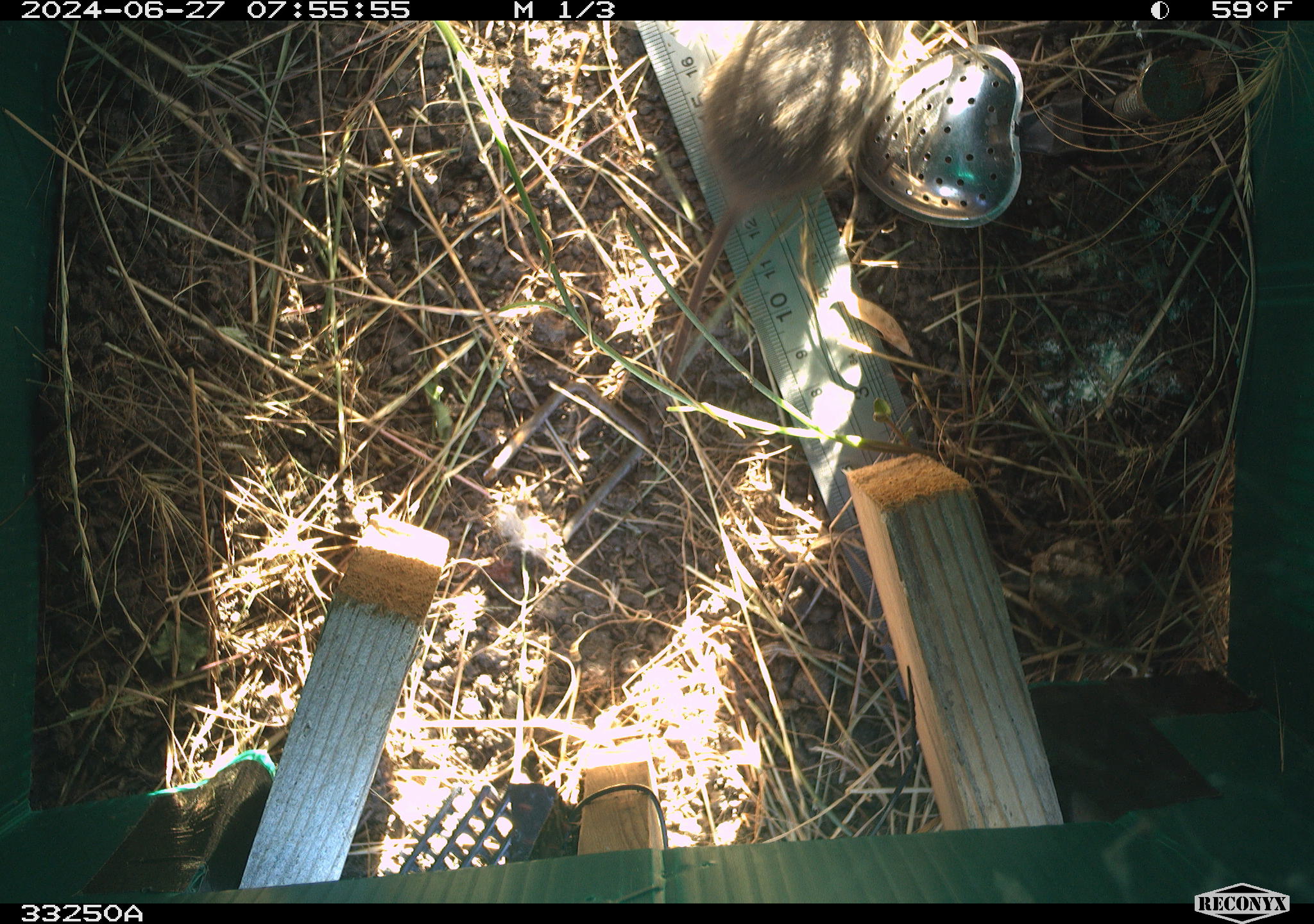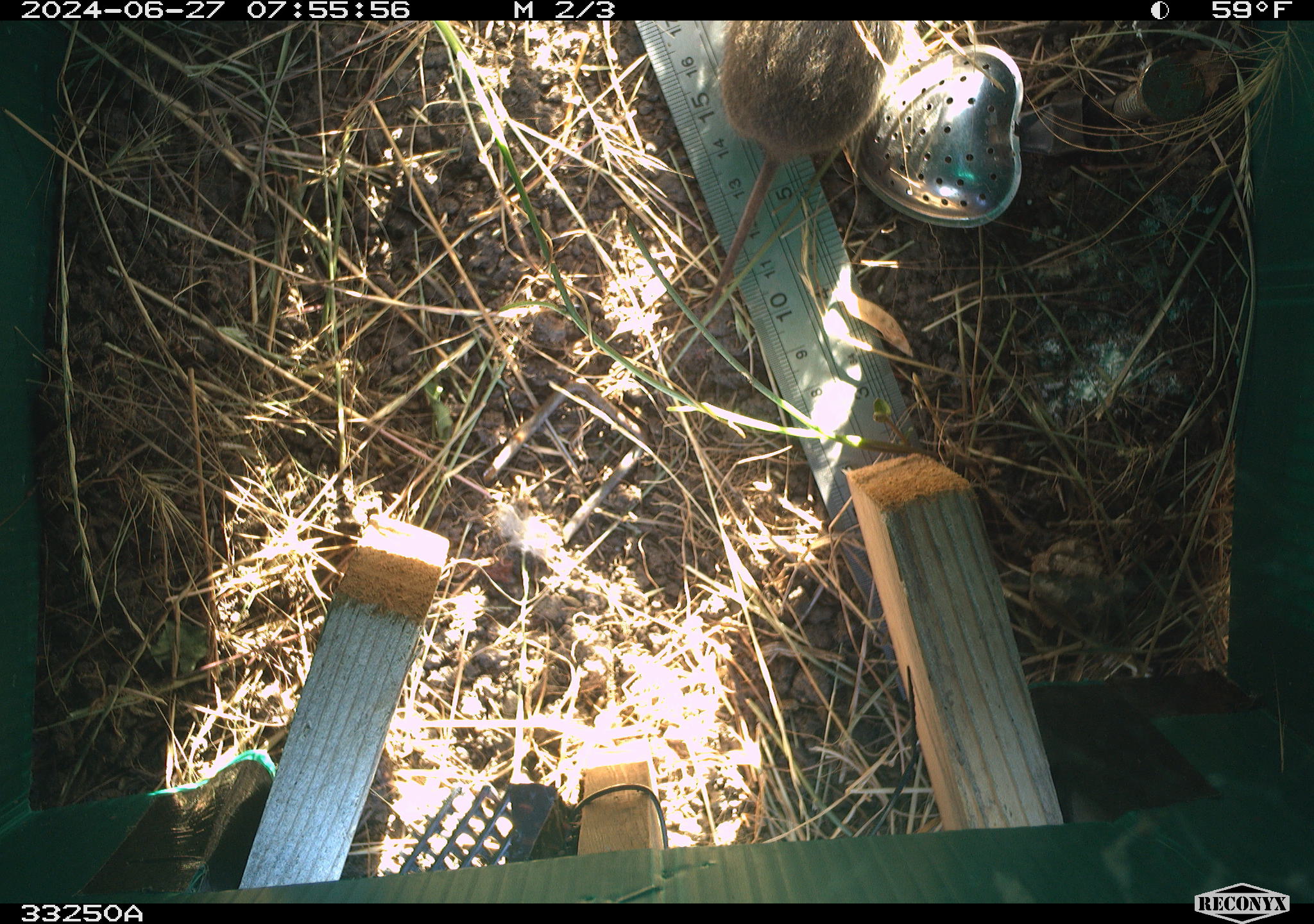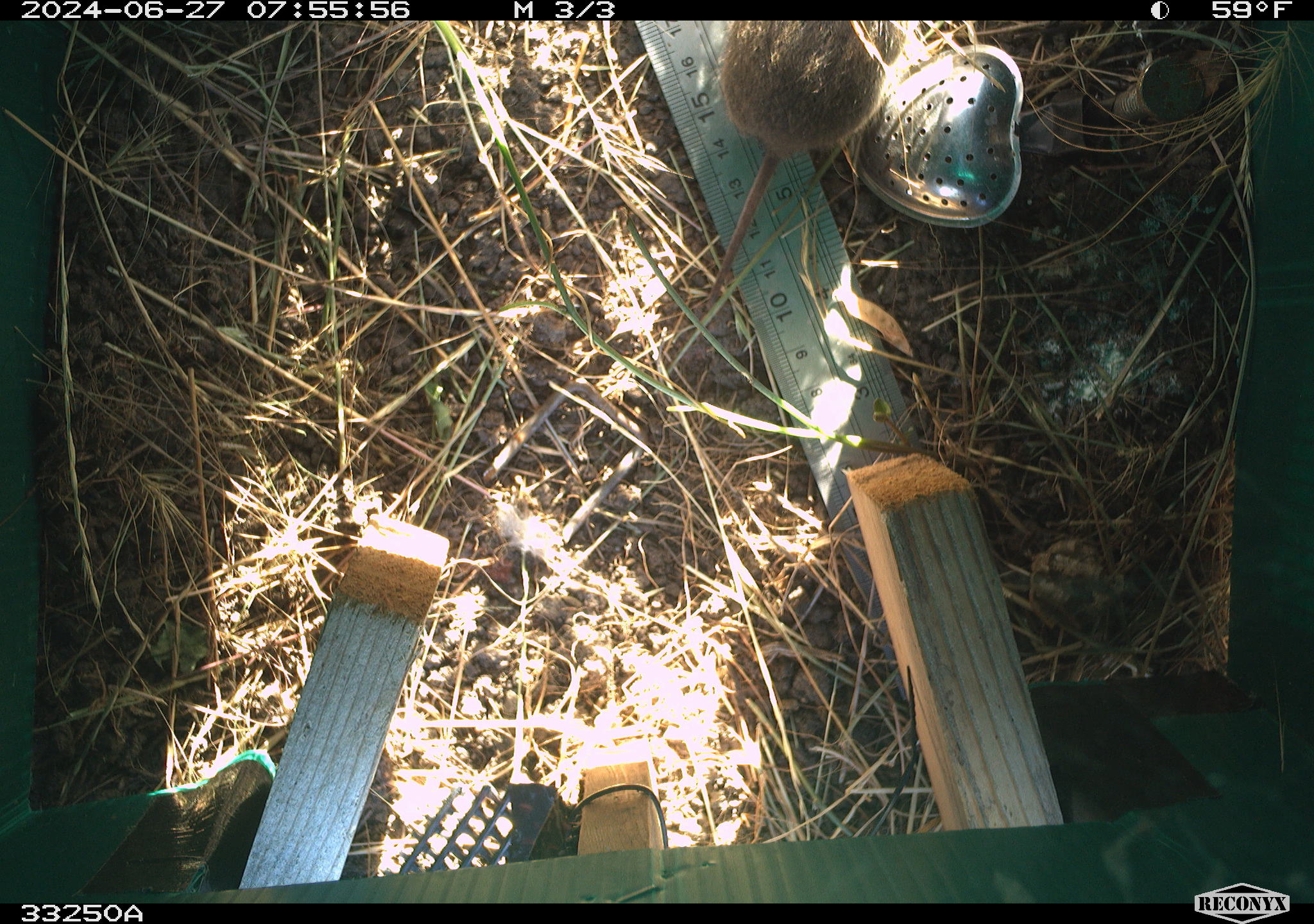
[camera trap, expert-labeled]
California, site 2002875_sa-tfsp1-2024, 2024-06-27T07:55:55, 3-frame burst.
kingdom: Animalia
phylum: Chordata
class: Mammalia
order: Rodentia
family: Cricetidae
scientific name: Arvicolinae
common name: voles, lemmings, and muskrats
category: arvicolinae subfamily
Arvicolinae subfamily (voles, lemmings, and muskrats) (Arvicolinae).